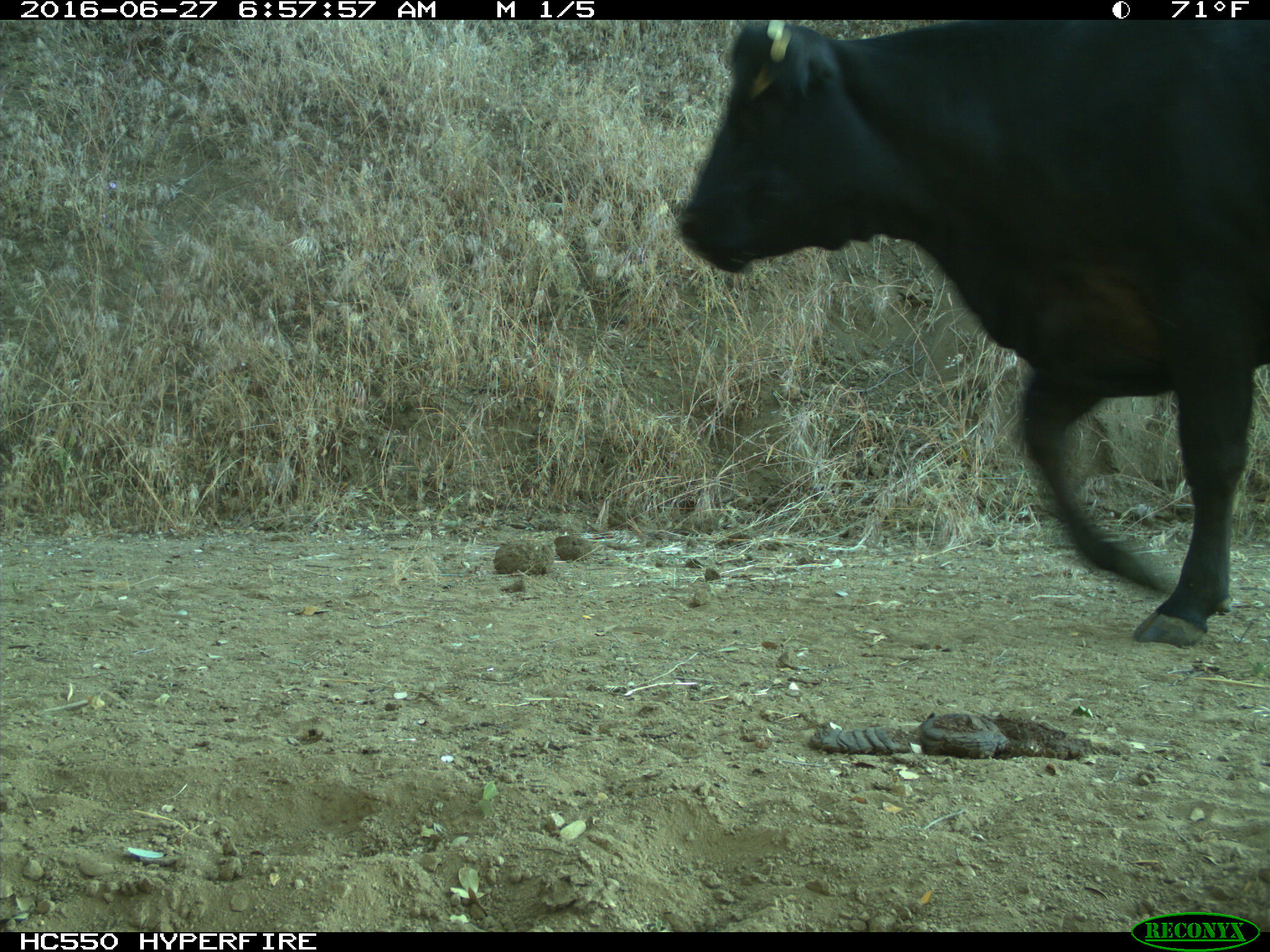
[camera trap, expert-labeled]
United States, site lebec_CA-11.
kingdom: Animalia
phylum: Chordata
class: Mammalia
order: Artiodactyla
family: Bovidae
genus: Bos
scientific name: Bos taurus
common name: domestic cow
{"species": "Bos taurus (domestic cow)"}